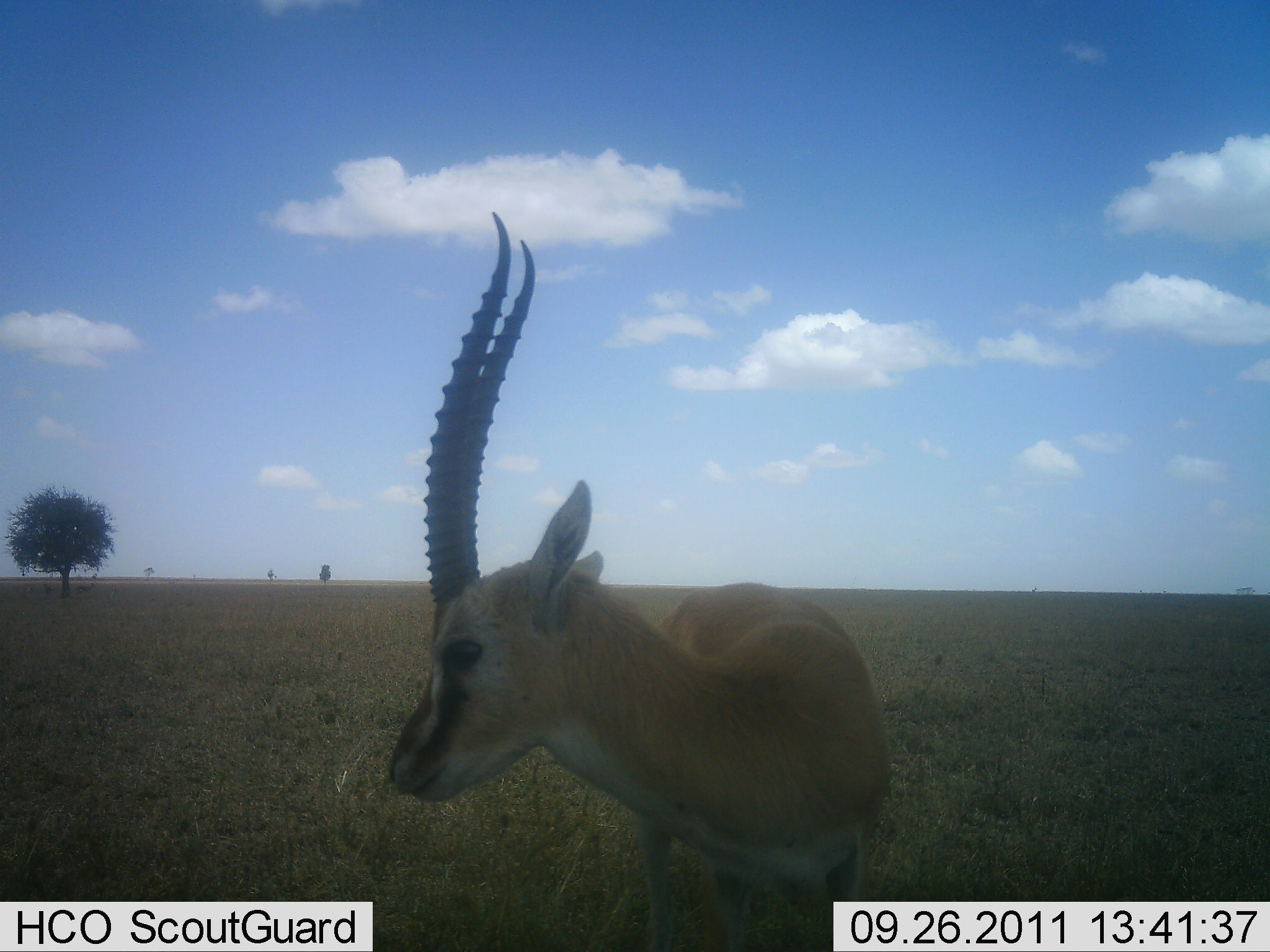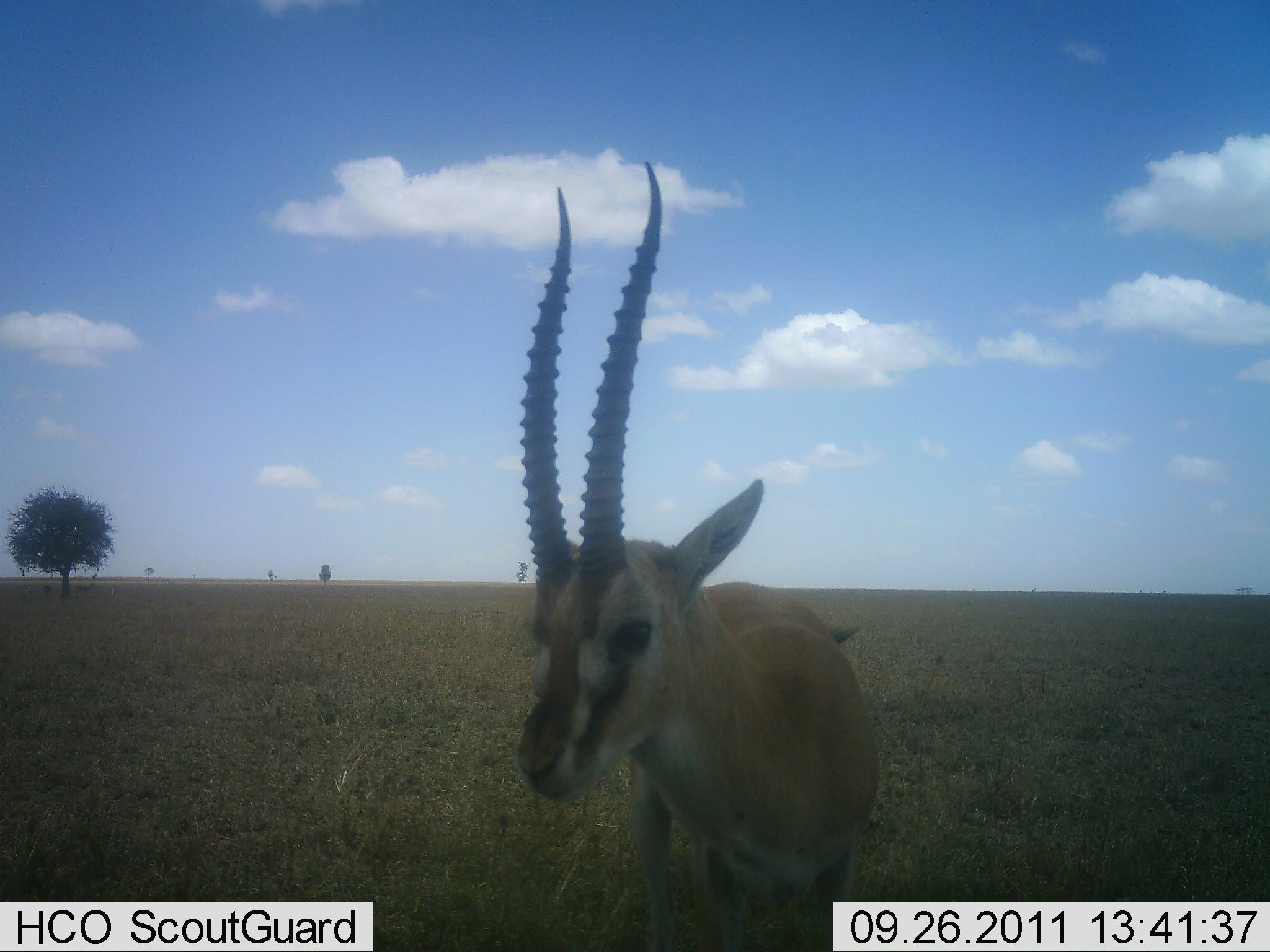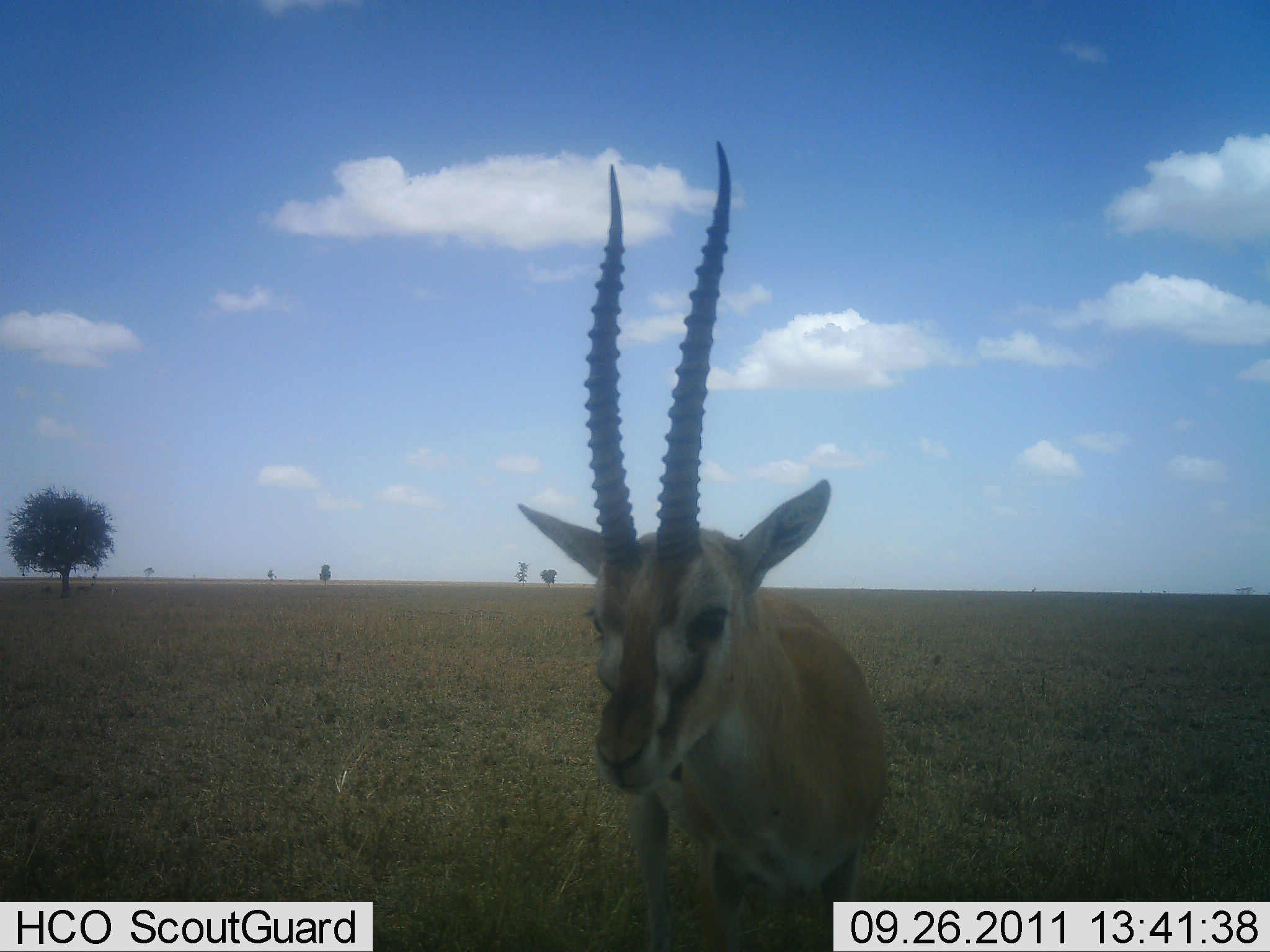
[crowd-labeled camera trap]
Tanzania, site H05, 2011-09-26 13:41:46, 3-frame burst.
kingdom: Animalia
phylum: Chordata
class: Mammalia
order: Artiodactyla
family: Bovidae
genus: Eudorcas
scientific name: Eudorcas thomsonii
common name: thomson's gazelle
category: gazellethomsons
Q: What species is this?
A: Gazellethomsons (thomson's gazelle) (Eudorcas thomsonii).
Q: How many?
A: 1.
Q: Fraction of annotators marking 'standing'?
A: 90%.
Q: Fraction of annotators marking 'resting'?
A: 10%.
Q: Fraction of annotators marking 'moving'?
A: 10%.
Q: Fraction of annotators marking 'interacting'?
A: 0%.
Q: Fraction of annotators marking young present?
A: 0%.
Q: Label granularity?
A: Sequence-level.